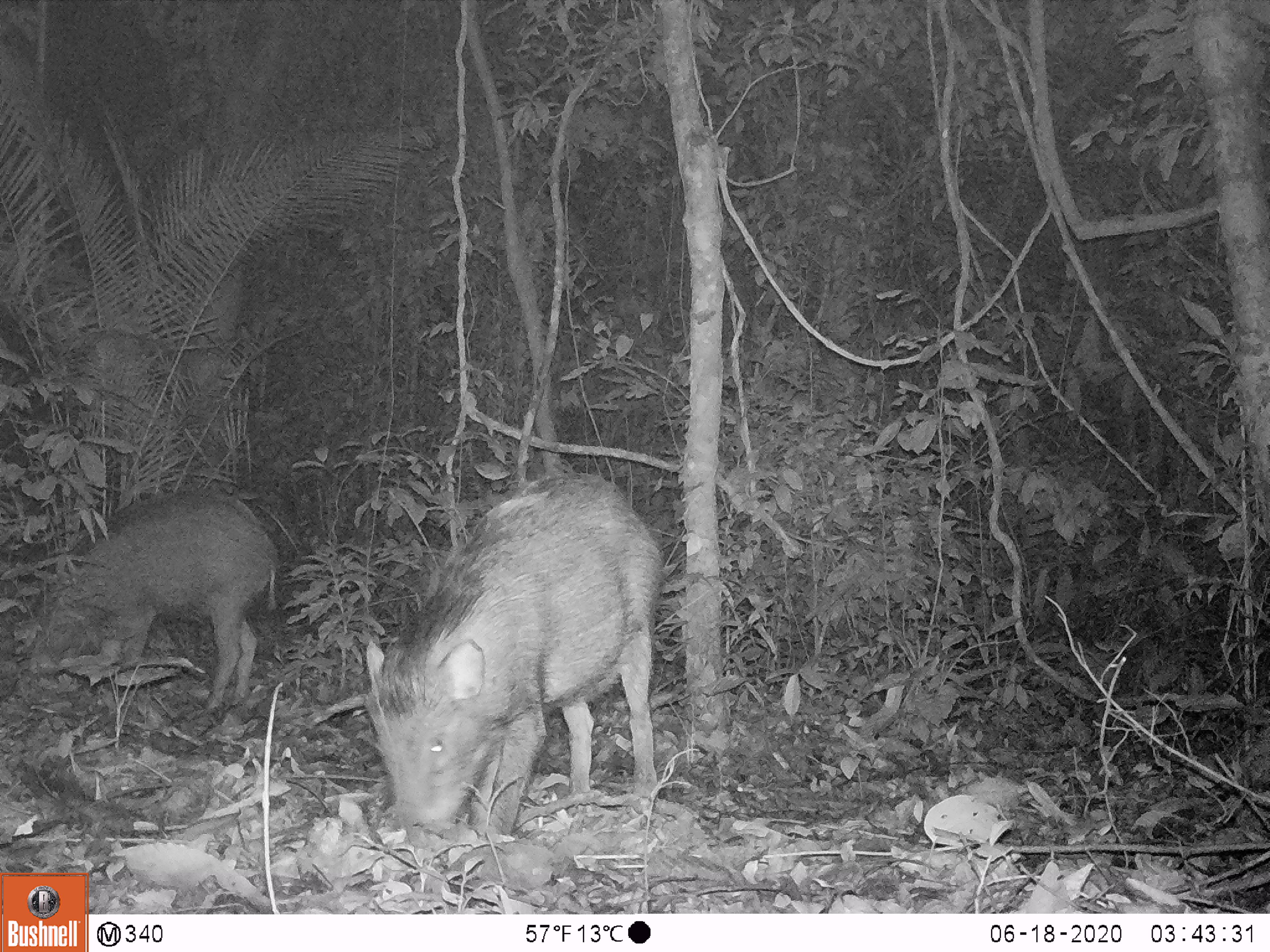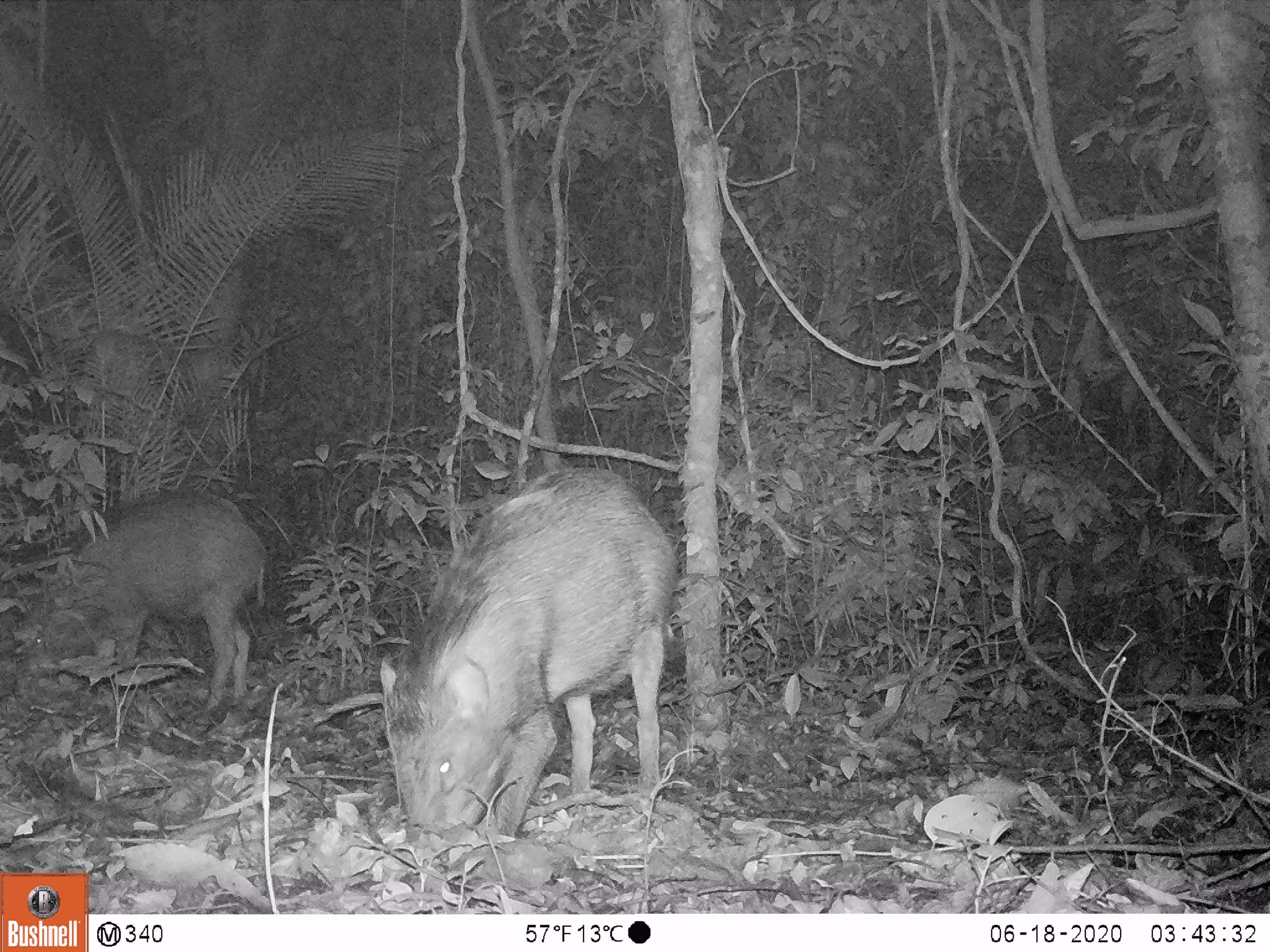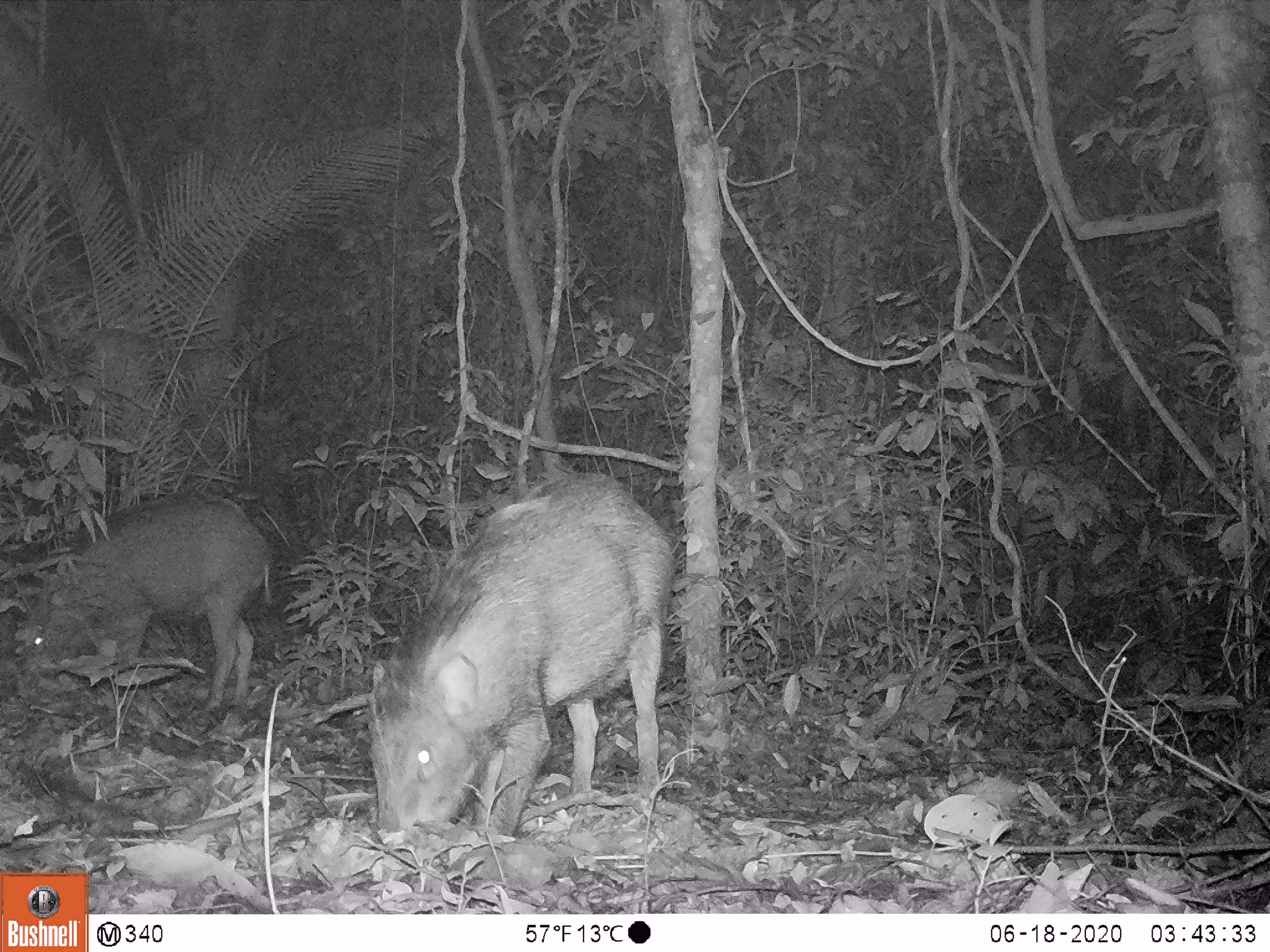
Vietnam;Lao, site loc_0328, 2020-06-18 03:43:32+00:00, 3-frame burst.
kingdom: Animalia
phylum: Chordata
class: Mammalia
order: Artiodactyla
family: Suidae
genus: Sus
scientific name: Sus scrofa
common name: eurasian wild pig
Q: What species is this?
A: Eurasian wild pig (Sus scrofa).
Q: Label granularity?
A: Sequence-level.